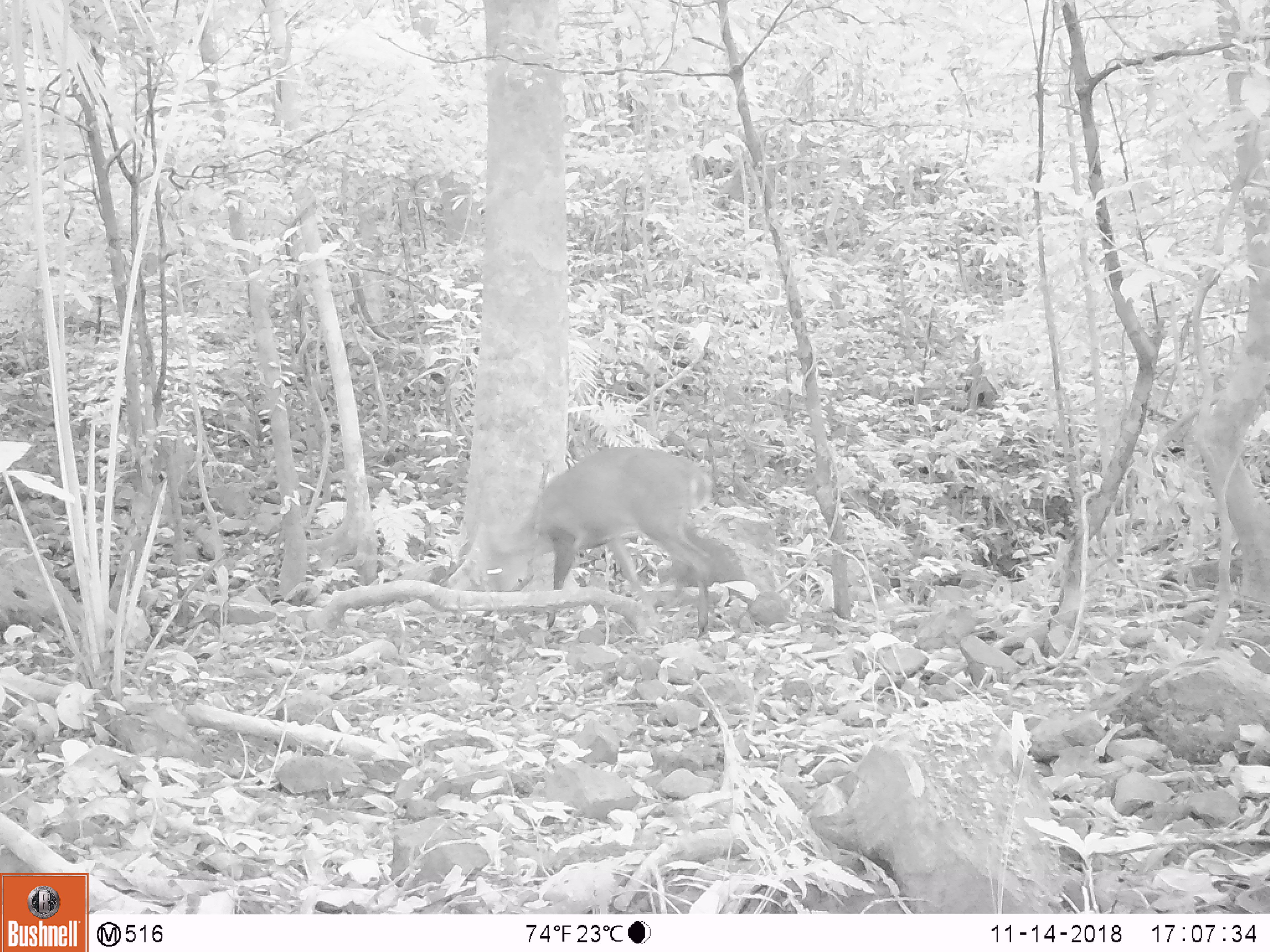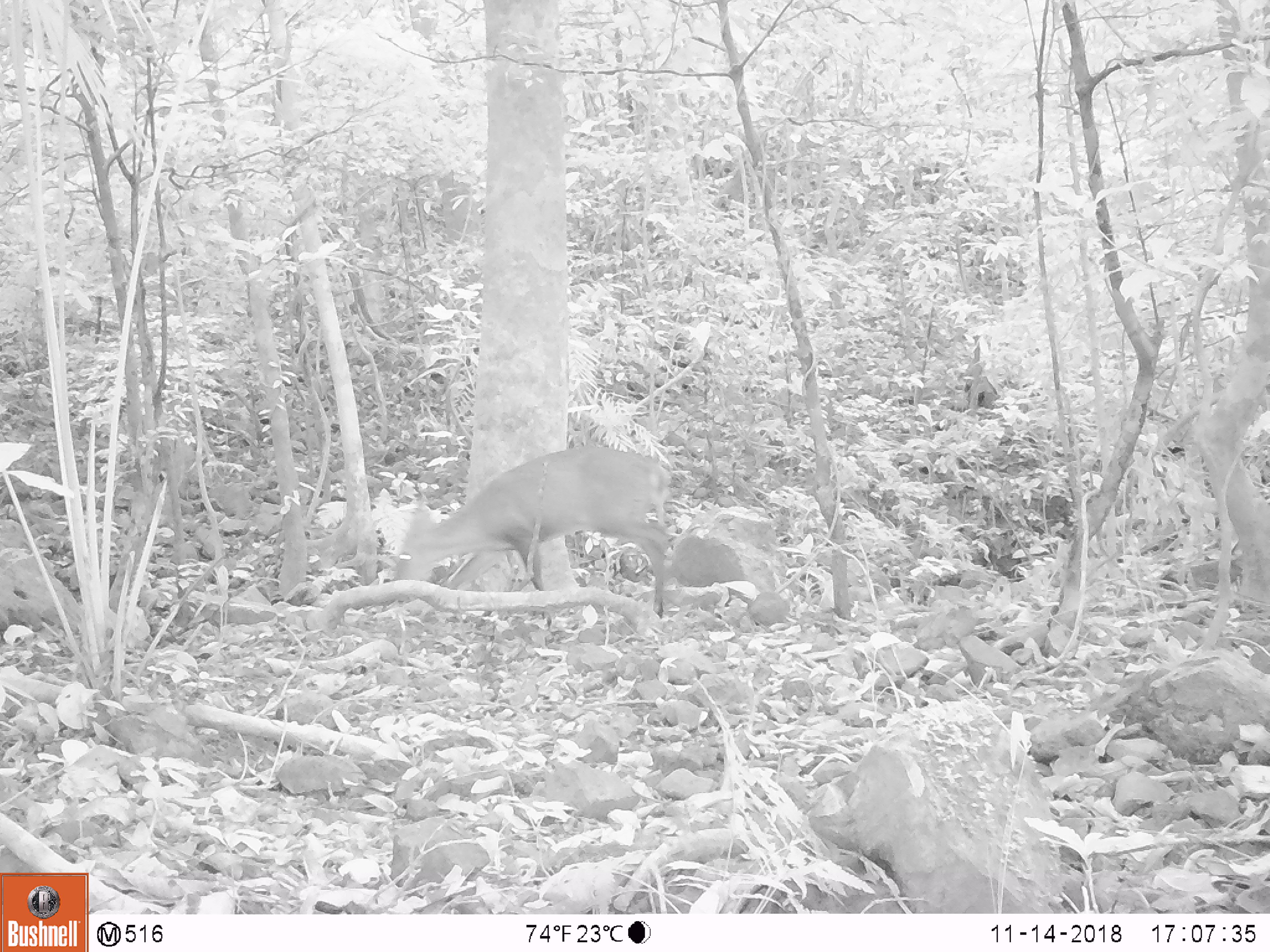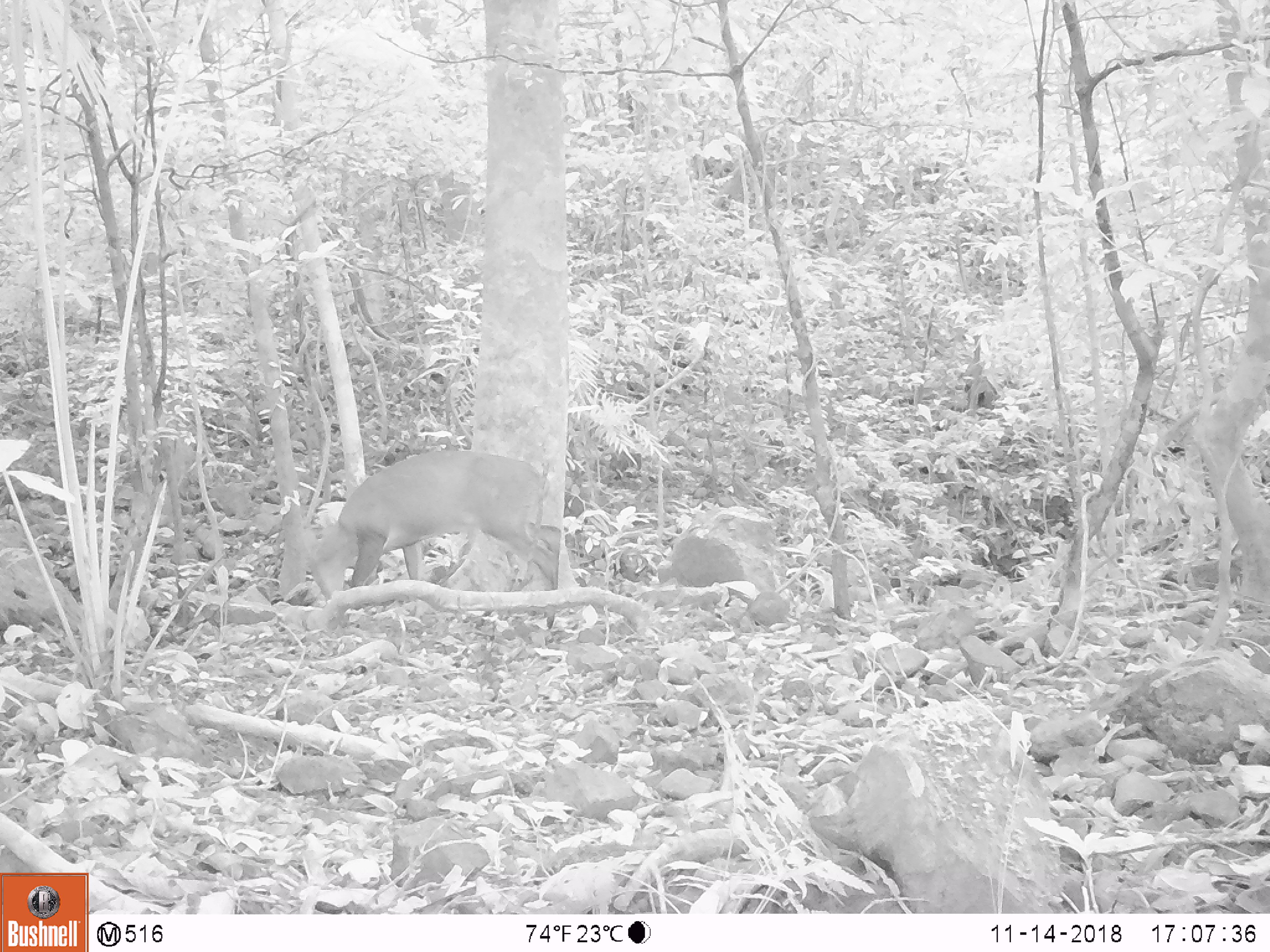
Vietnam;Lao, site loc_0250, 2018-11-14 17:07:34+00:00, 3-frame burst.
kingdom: Animalia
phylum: Chordata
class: Mammalia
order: Artiodactyla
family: Cervidae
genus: Muntiacus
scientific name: Muntiacus vuquangensis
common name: large-antlered muntjac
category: large antlered muntjac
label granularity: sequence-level